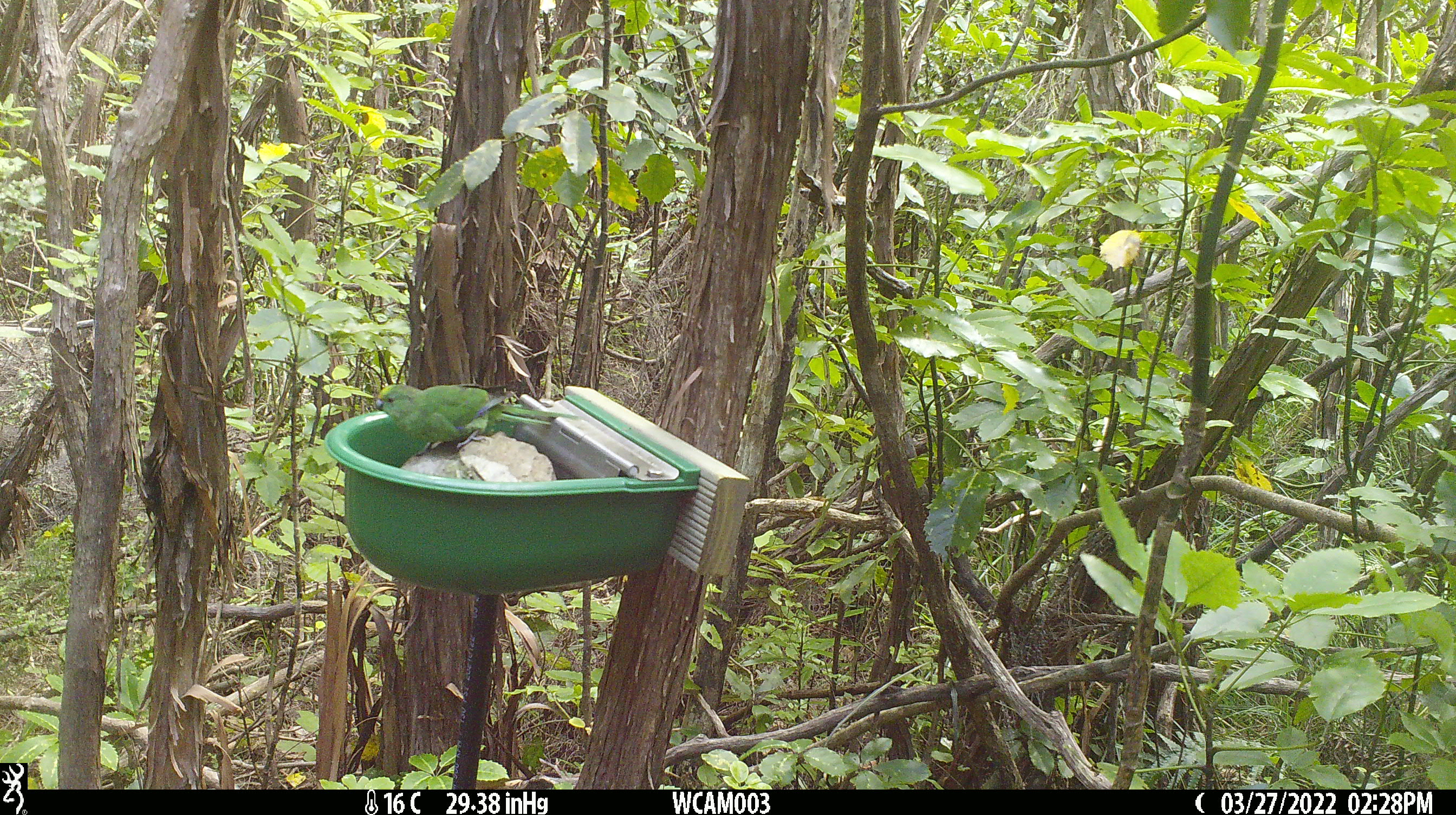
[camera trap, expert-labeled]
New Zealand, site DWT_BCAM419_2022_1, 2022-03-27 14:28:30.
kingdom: Animalia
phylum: Chordata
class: Aves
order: Psittaciformes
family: Psittaculidae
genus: Cyanoramphus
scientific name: Cyanoramphus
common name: parakeet